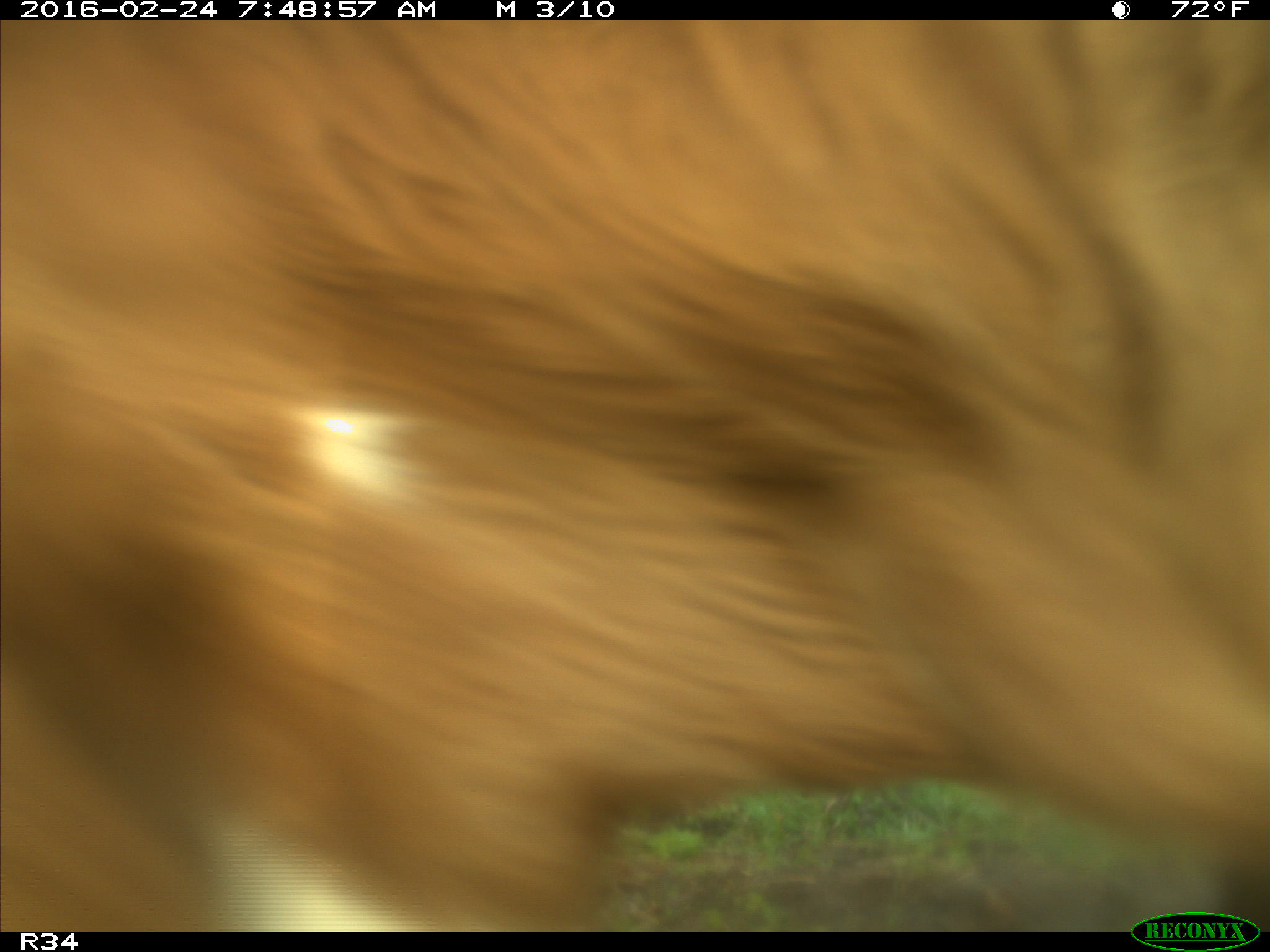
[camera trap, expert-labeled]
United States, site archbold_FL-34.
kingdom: Animalia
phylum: Chordata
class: Mammalia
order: Artiodactyla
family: Bovidae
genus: Bos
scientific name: Bos taurus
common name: domestic cow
Bos taurus (domestic cow).